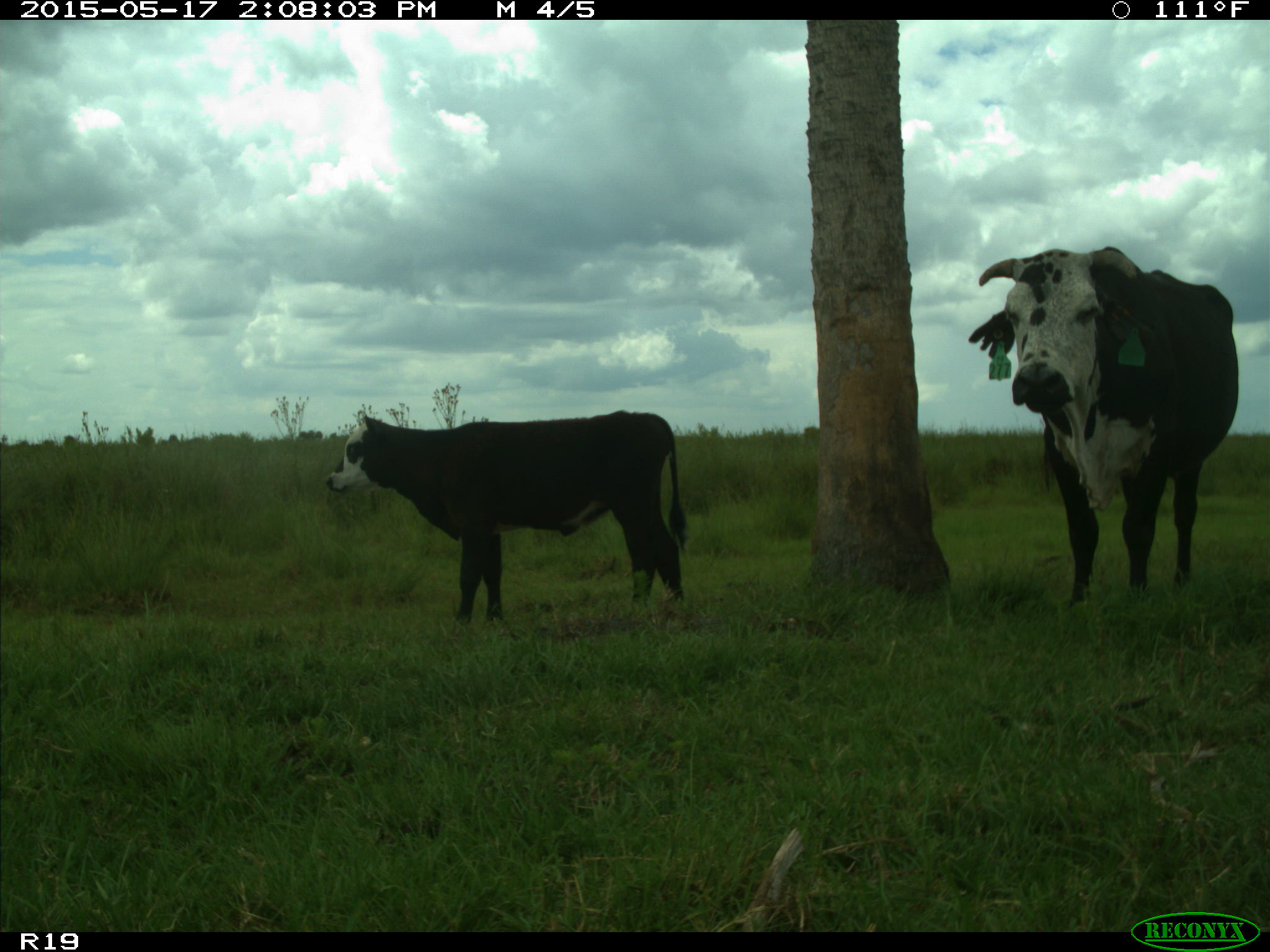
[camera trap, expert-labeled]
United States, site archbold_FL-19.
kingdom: Animalia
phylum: Chordata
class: Mammalia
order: Artiodactyla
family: Bovidae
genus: Bos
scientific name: Bos taurus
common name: domestic cow